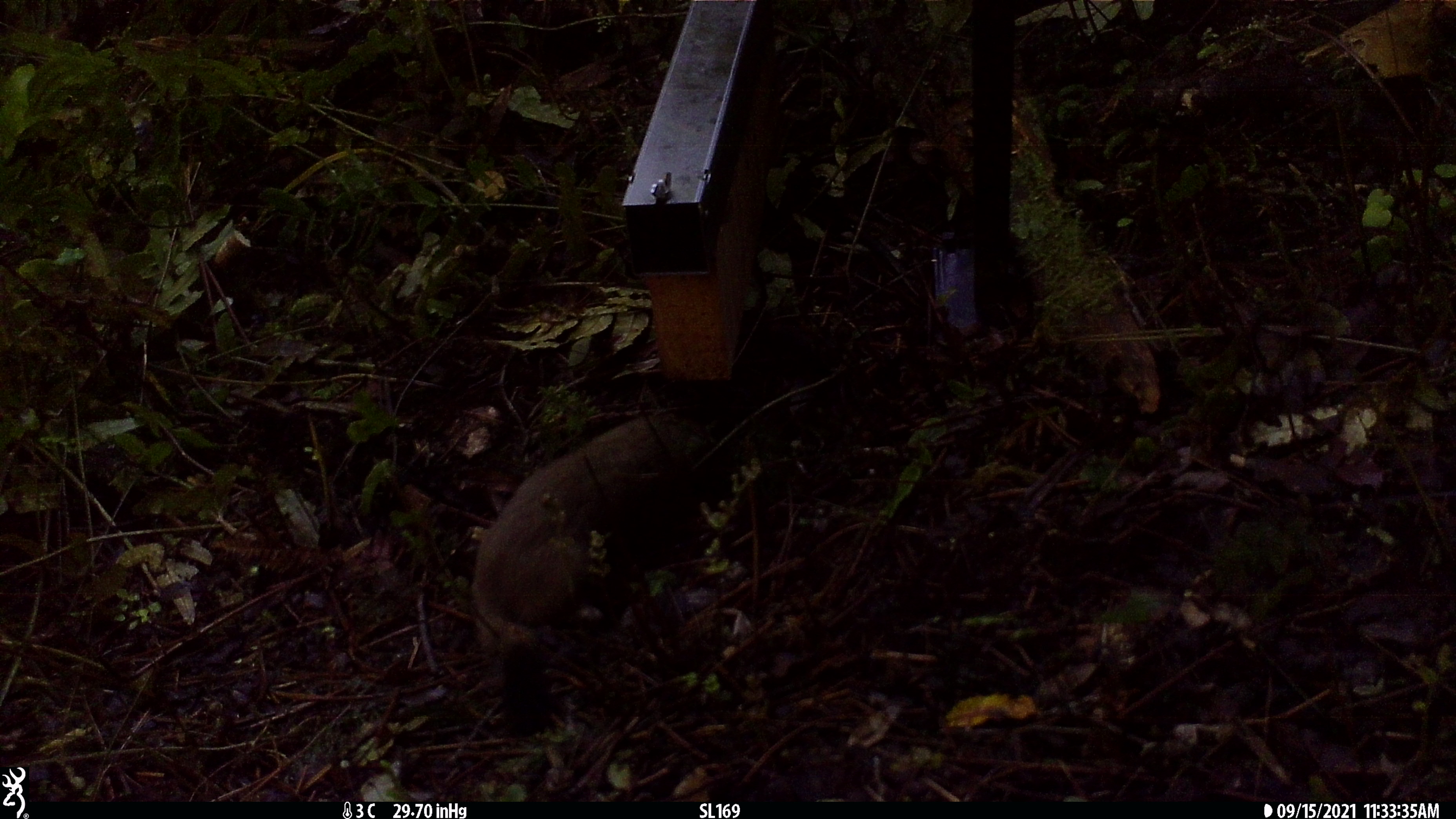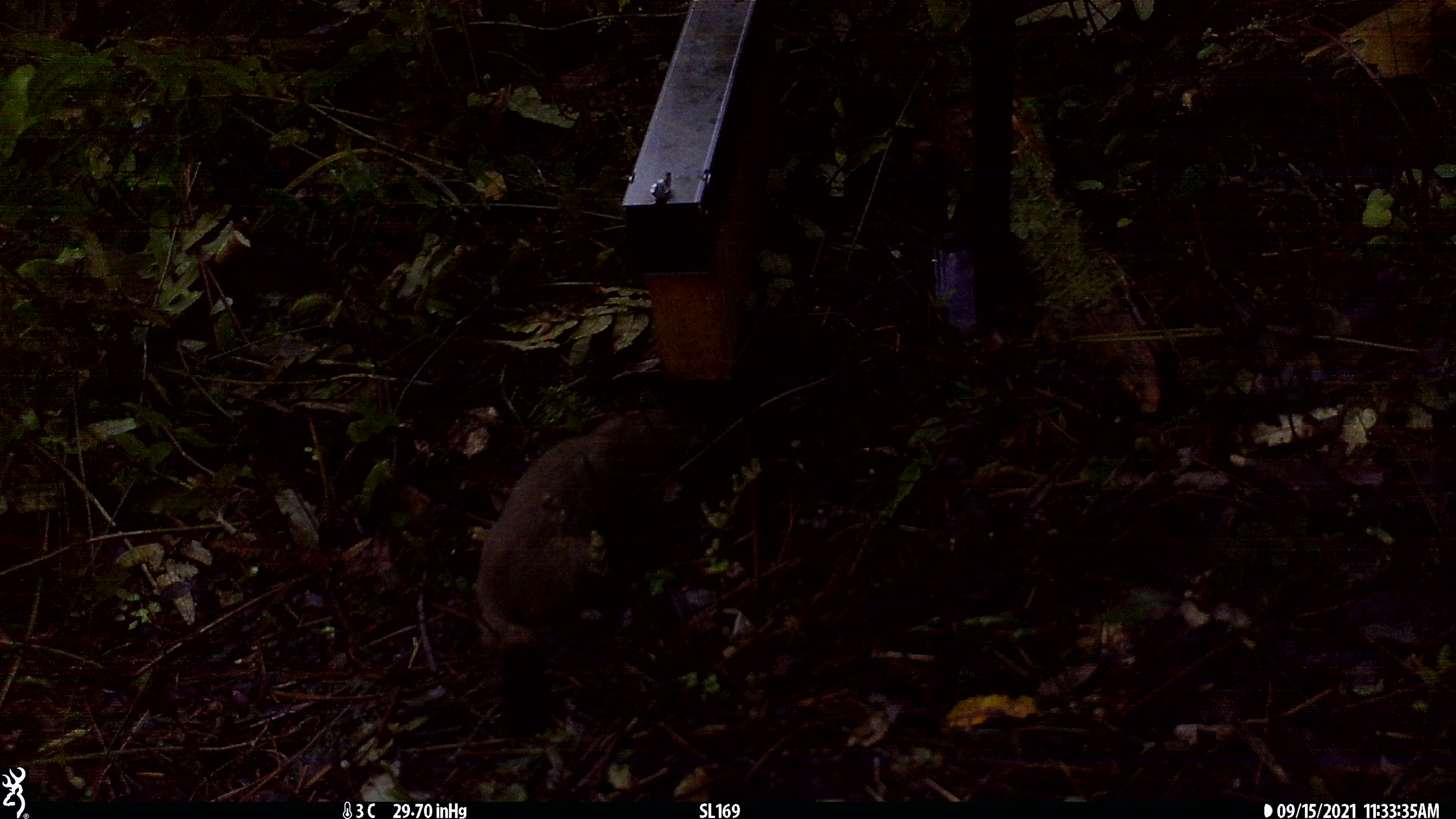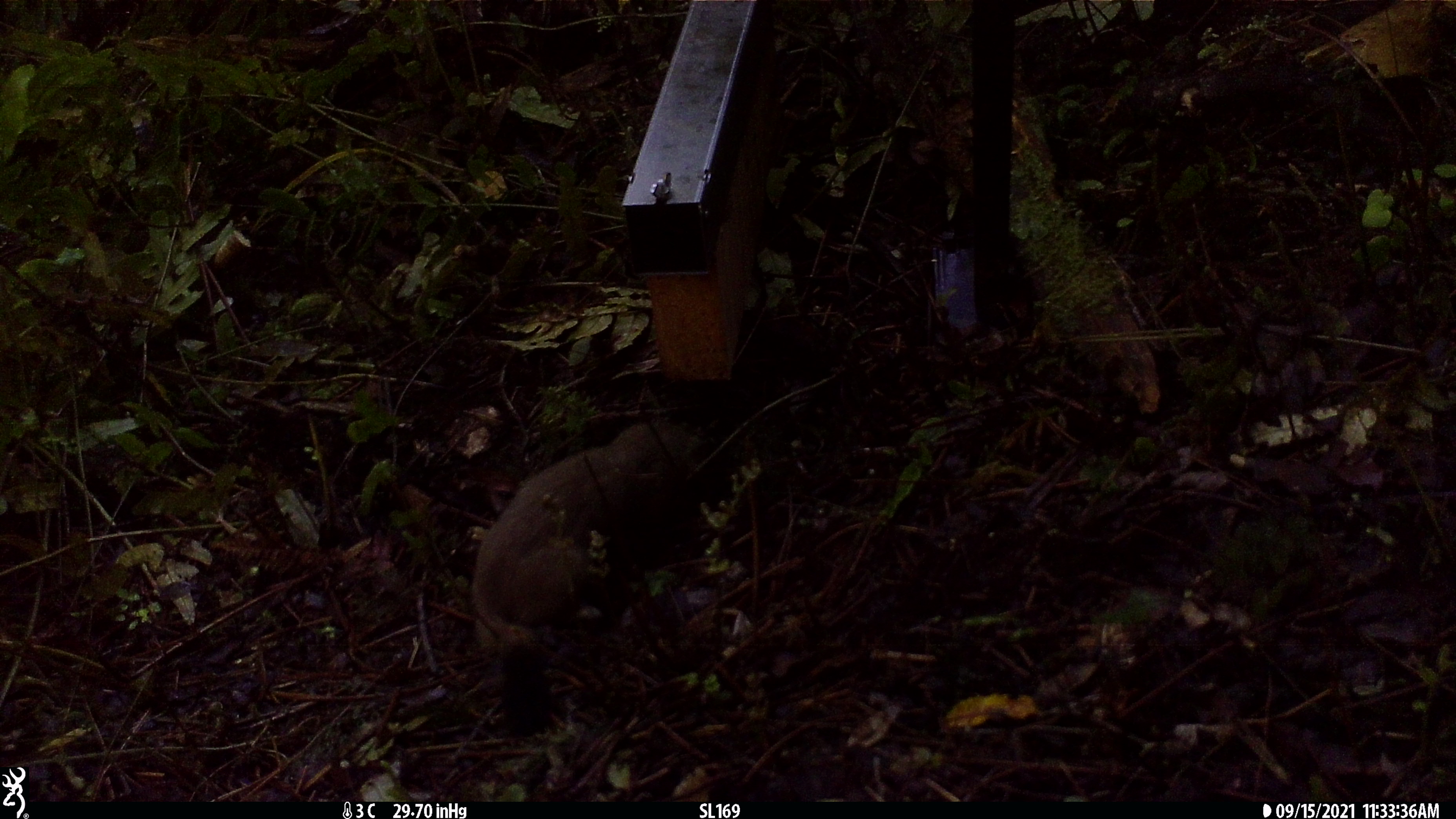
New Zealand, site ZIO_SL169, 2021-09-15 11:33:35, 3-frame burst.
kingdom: Animalia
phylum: Chordata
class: Mammalia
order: Carnivora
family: Mustelidae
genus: Mustela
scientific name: Mustela erminea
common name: stoat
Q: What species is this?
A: Stoat (Mustela erminea).